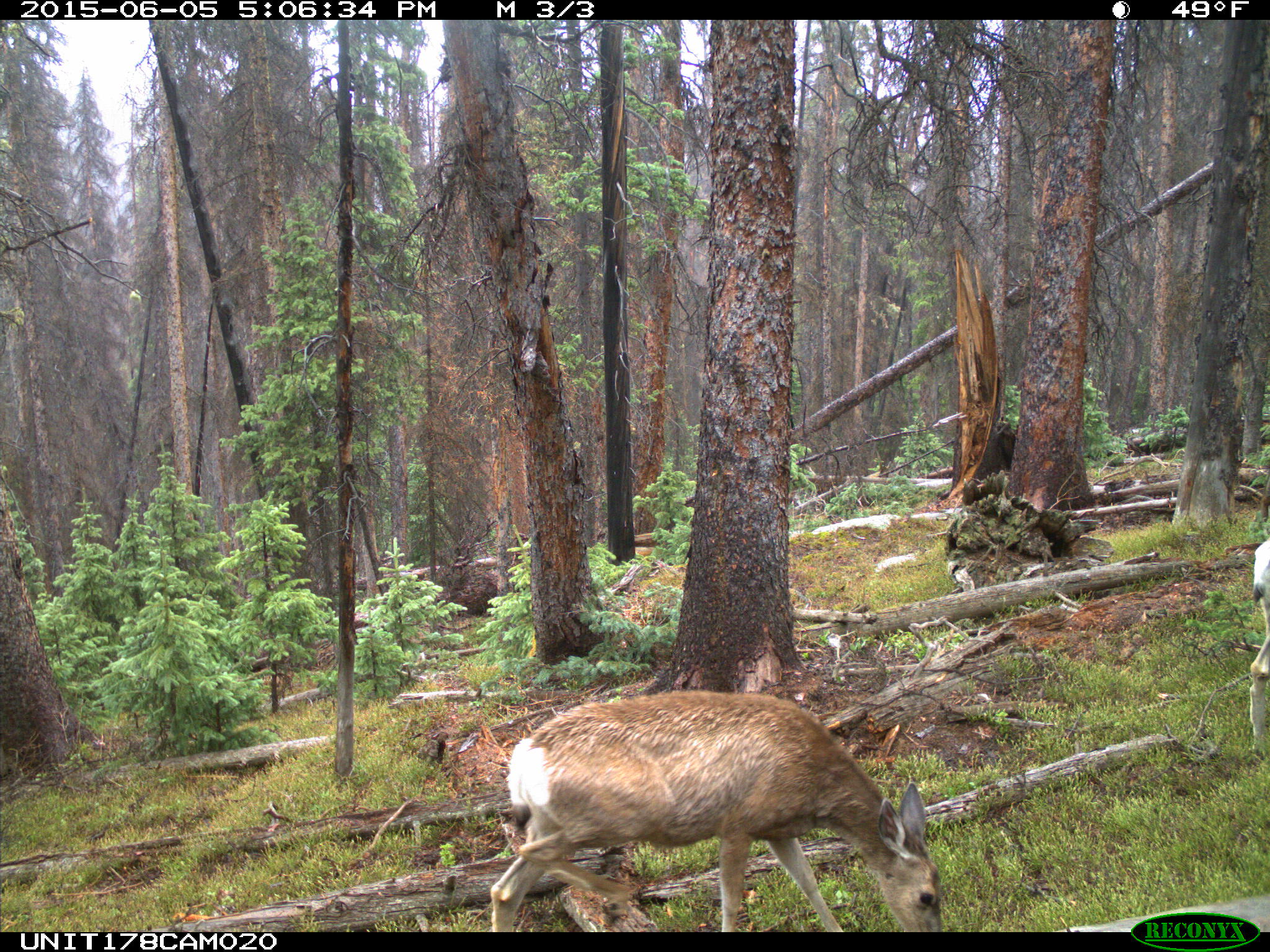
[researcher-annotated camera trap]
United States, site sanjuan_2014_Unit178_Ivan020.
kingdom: Animalia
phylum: Chordata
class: Mammalia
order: Artiodactyla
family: Cervidae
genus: Odocoileus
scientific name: Odocoileus hemionus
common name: mule deer